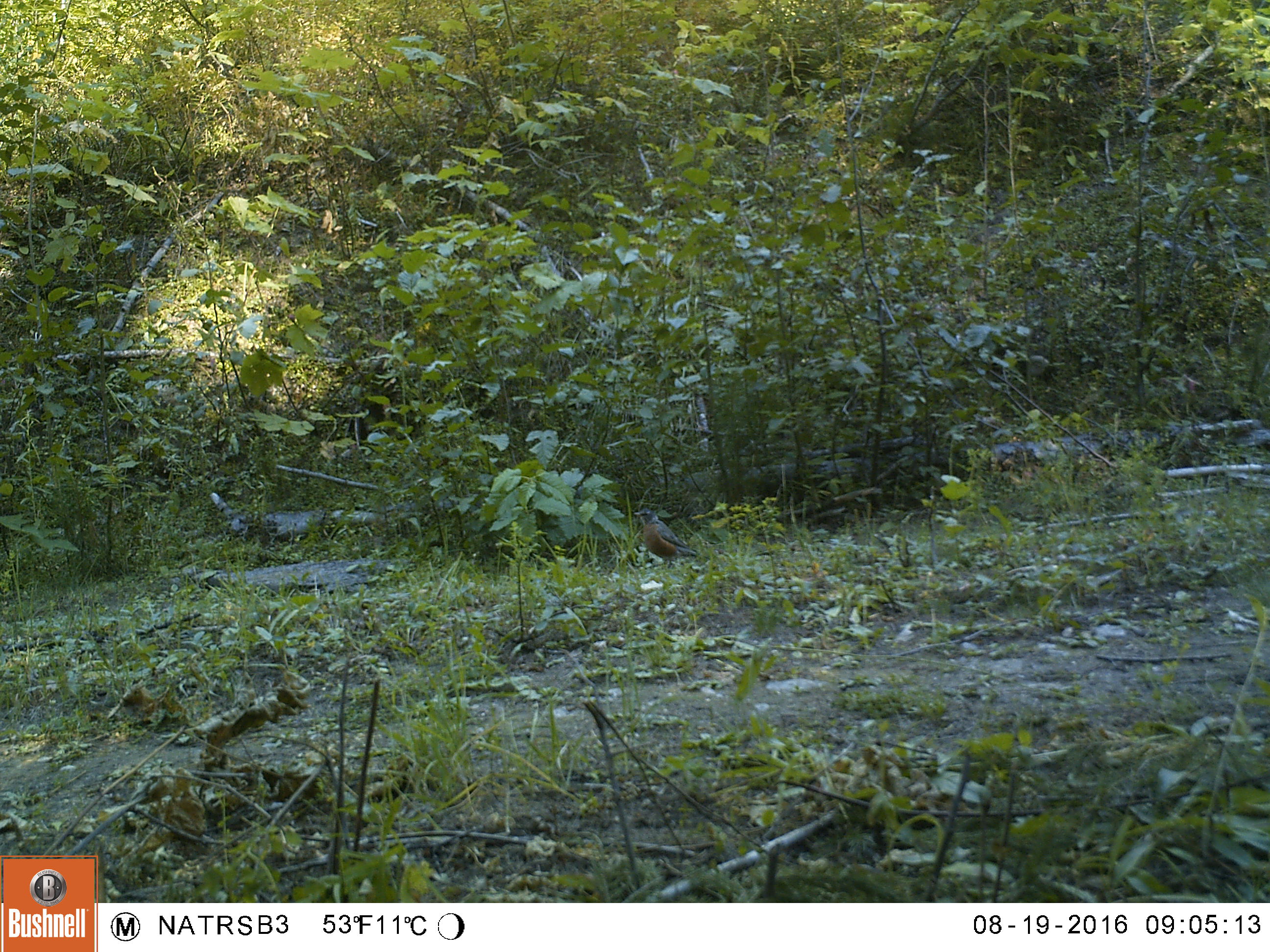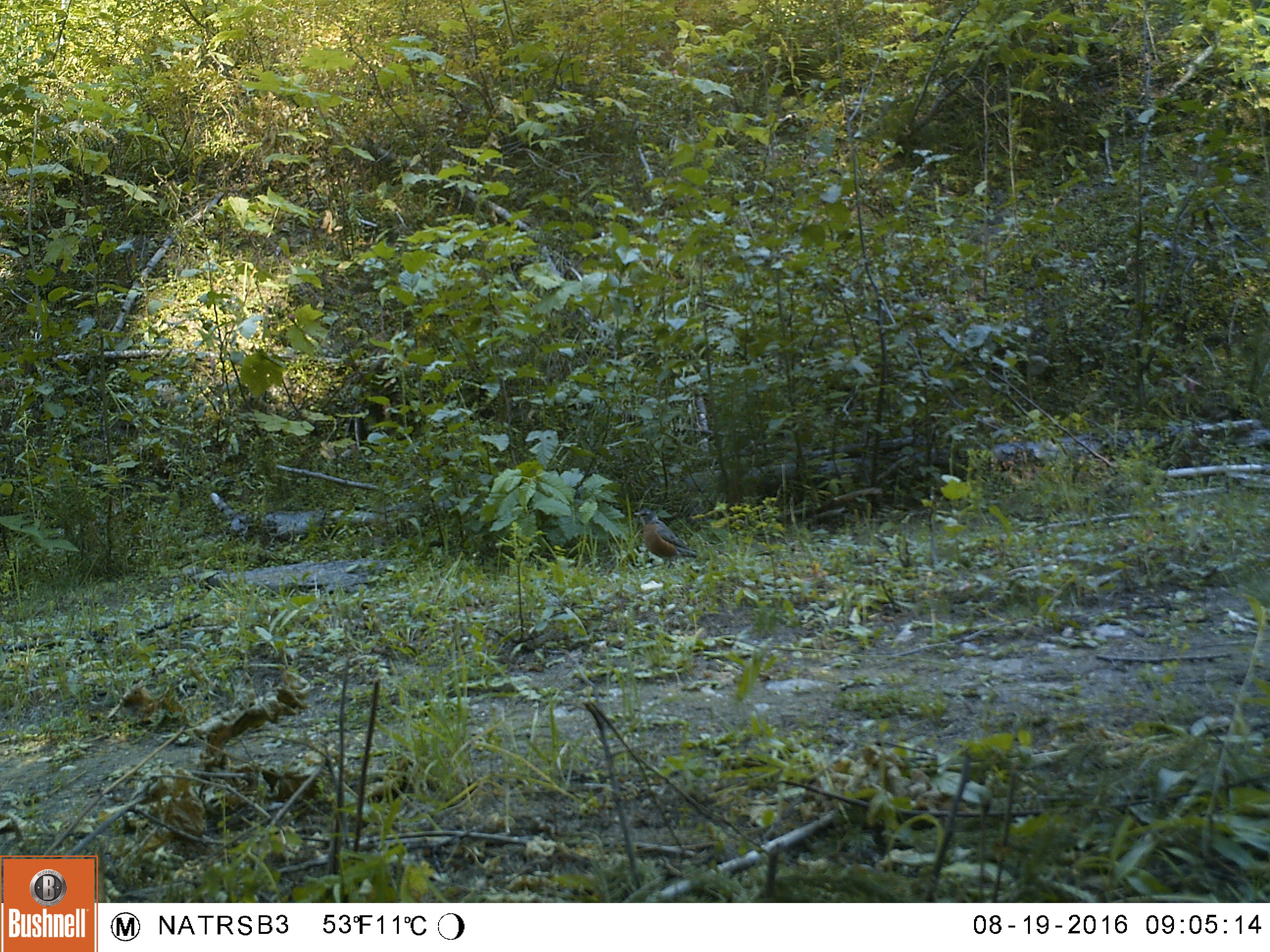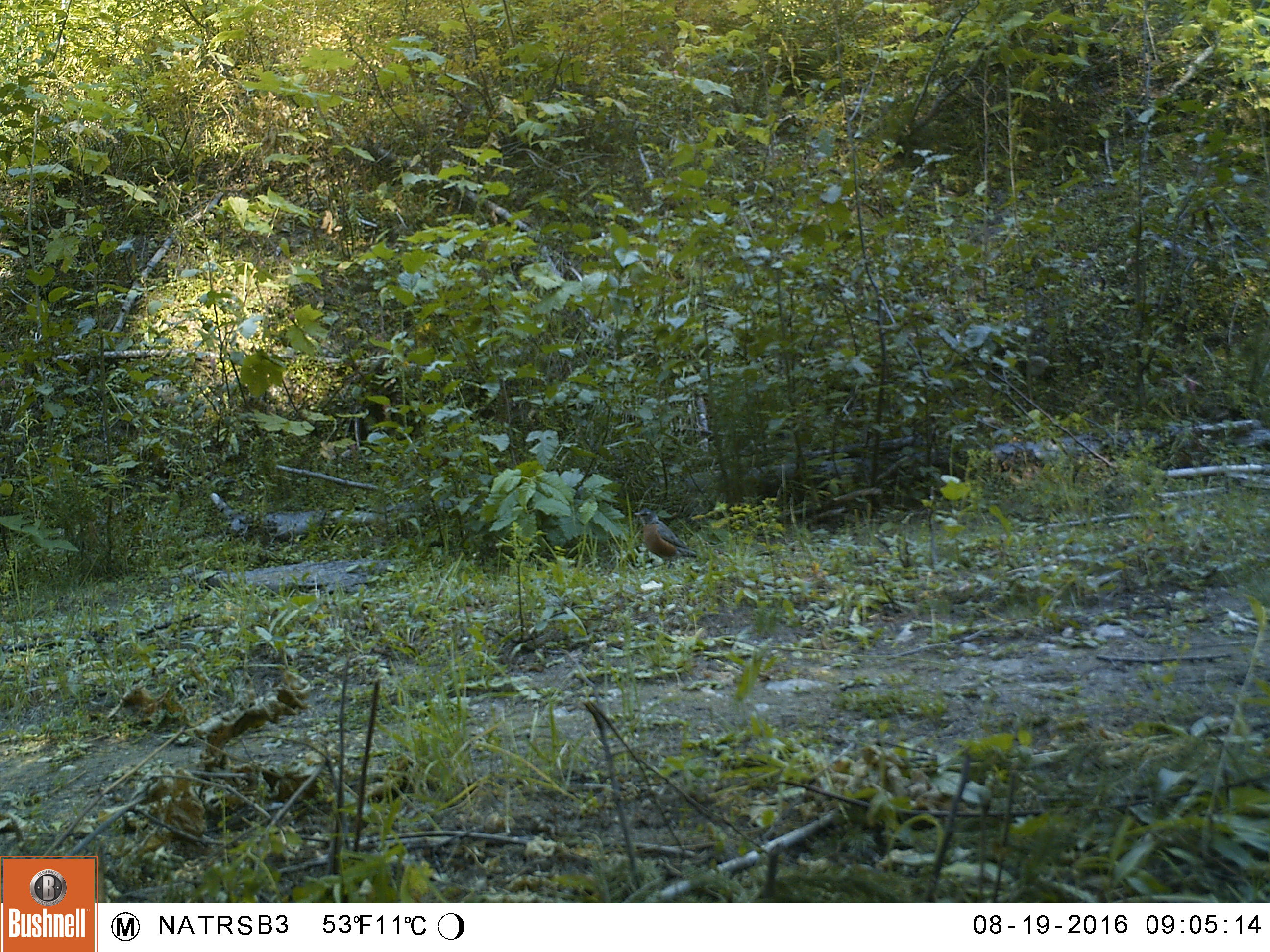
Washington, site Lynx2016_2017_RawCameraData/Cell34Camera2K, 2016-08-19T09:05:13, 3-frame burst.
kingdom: Animalia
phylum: Chordata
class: Aves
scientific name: Aves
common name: birds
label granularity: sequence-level